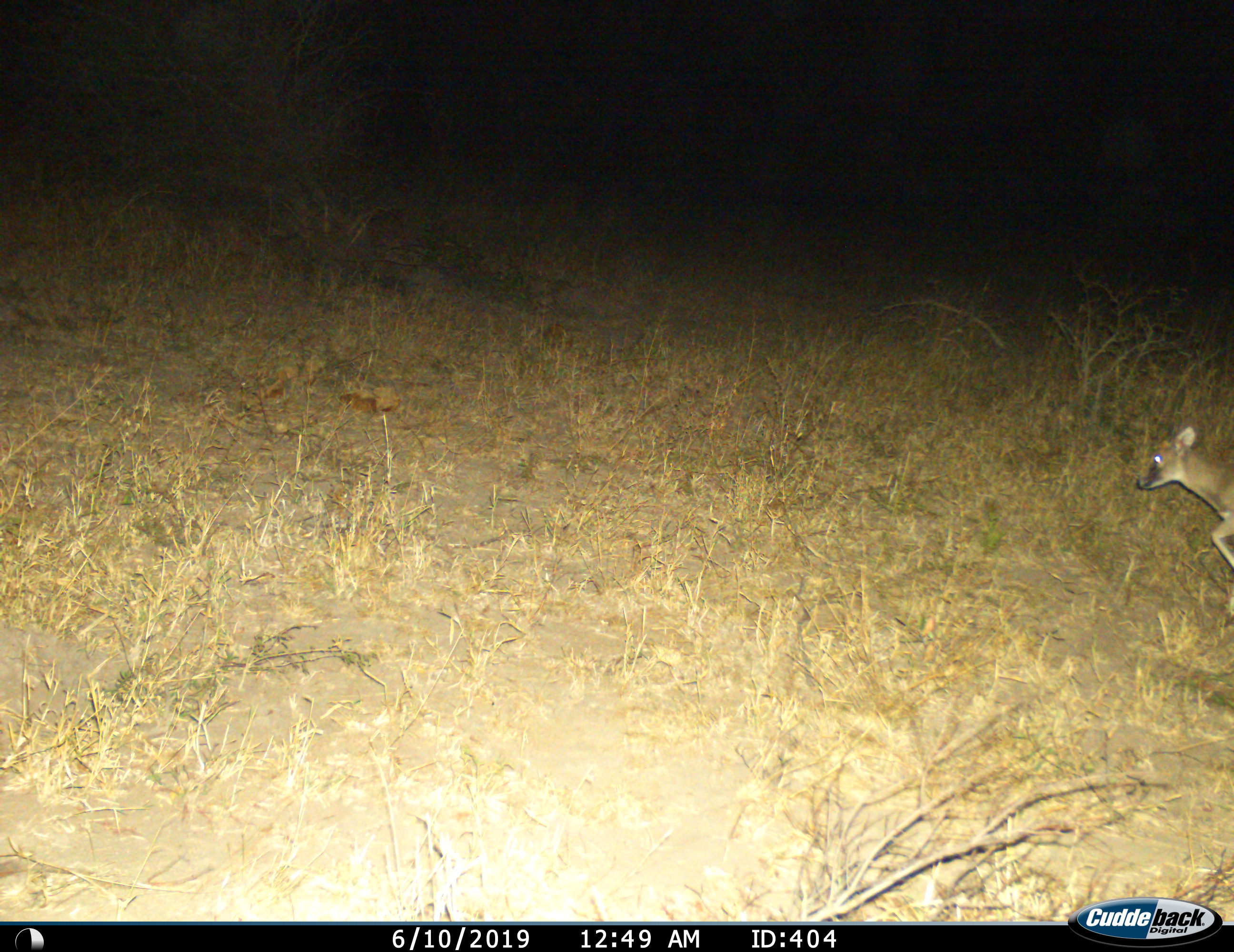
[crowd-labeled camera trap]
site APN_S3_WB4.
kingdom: Animalia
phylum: Chordata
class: Mammalia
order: Artiodactyla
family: Bovidae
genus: Sylvicapra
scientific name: Sylvicapra grimmia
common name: common duiker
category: duikercommongrey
Duikercommongrey (common duiker) (Sylvicapra grimmia), count 1. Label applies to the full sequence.